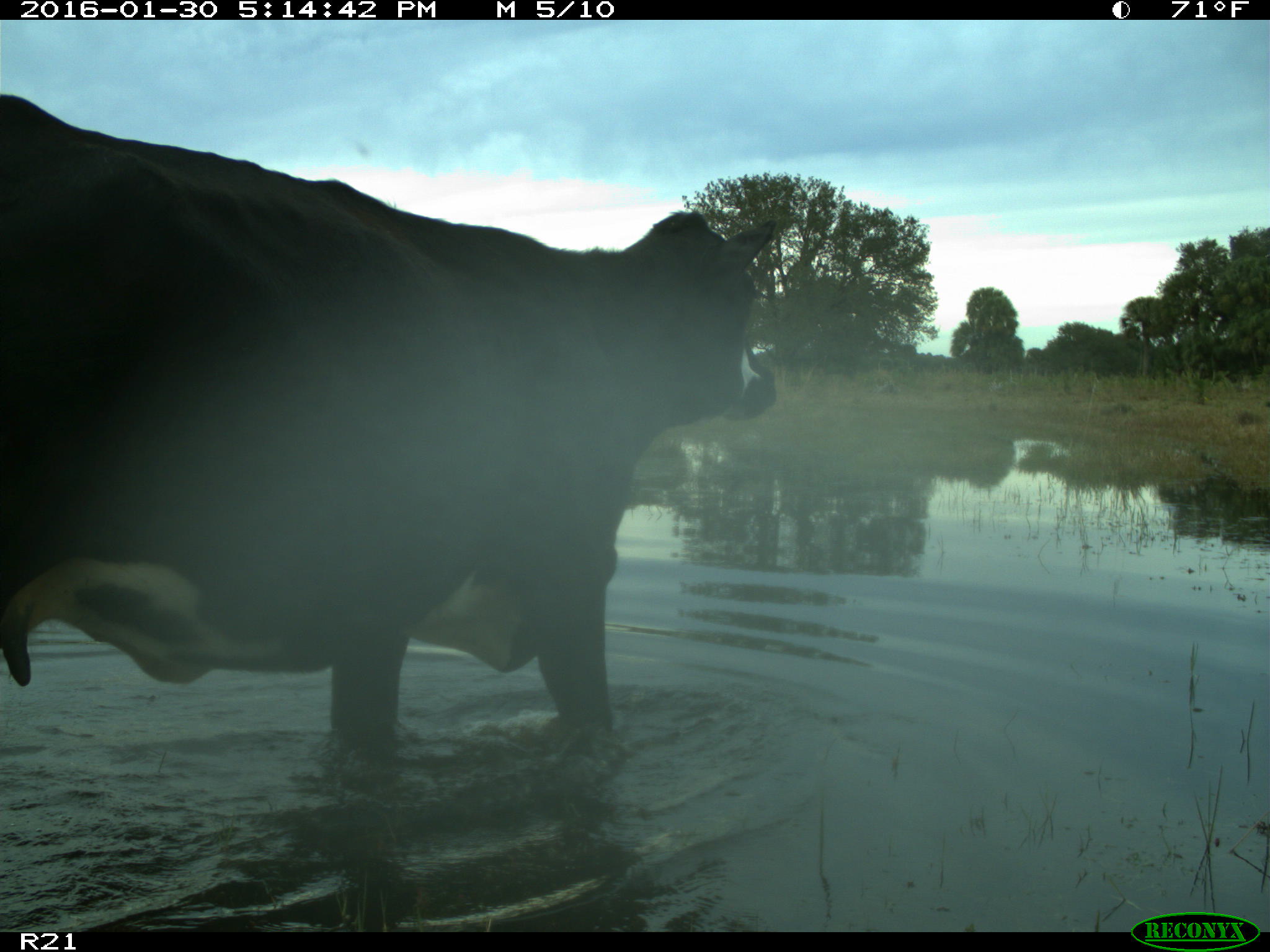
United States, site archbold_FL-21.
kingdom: Animalia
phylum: Chordata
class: Mammalia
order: Artiodactyla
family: Bovidae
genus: Bos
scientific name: Bos taurus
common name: domestic cow